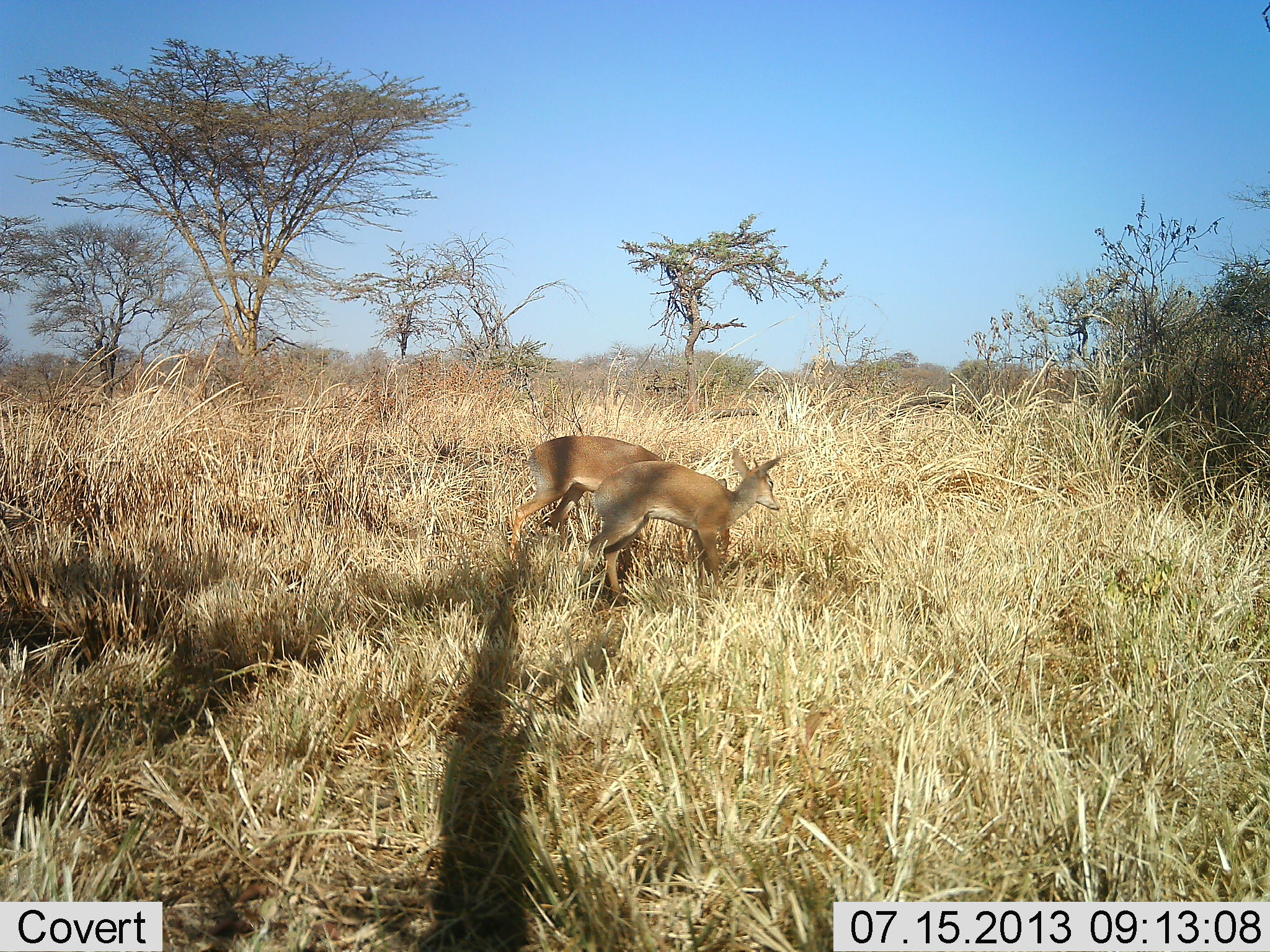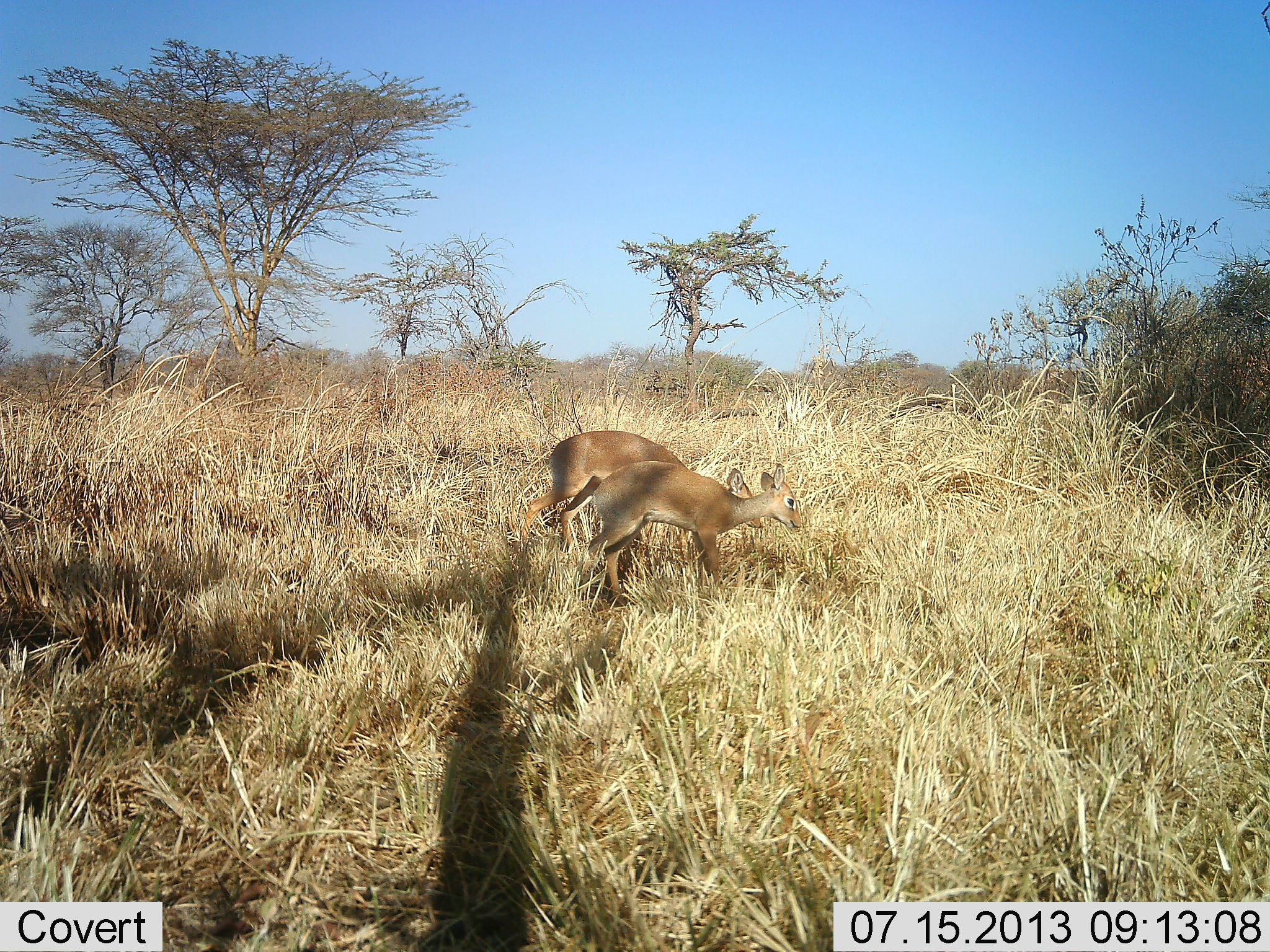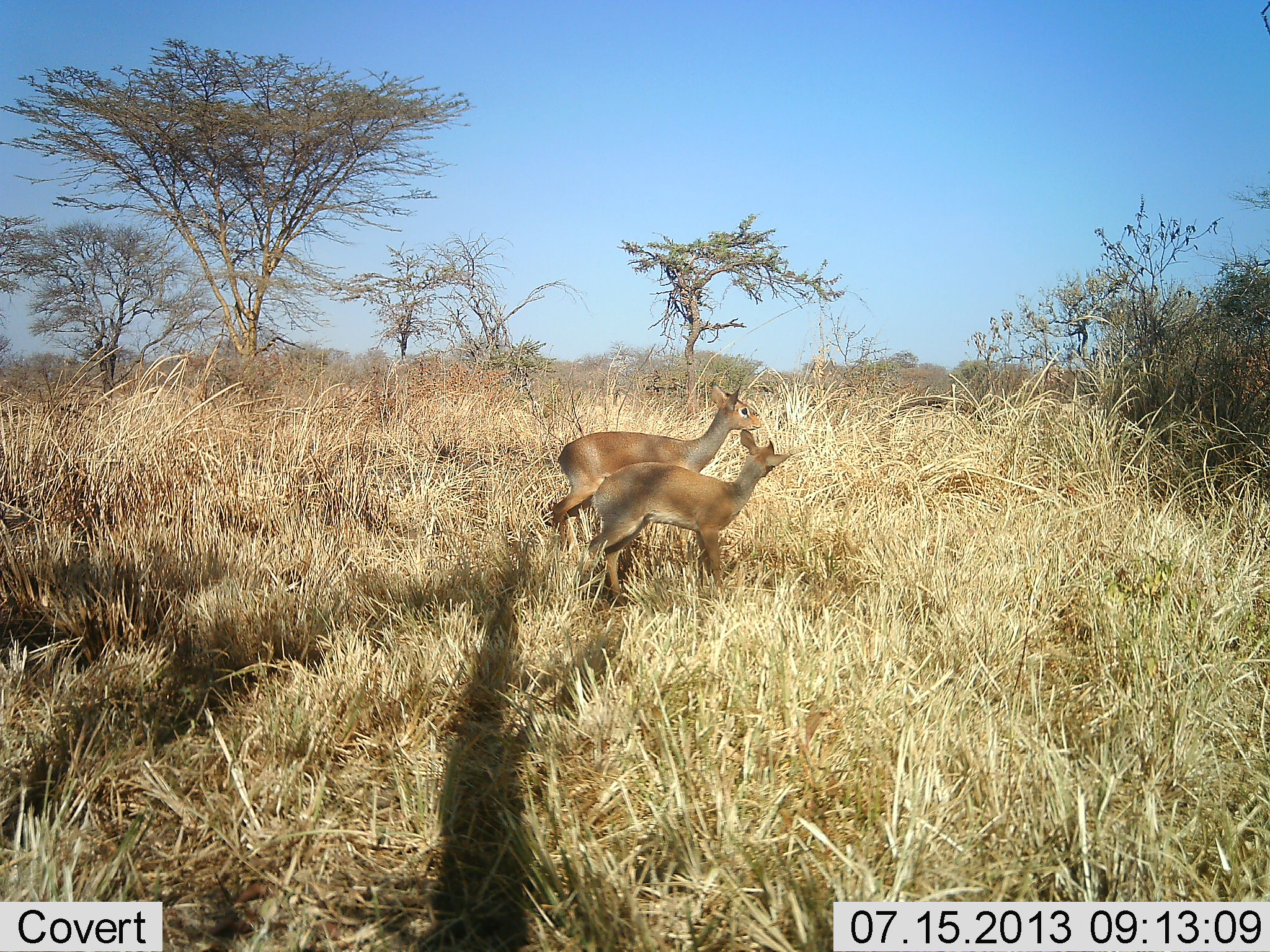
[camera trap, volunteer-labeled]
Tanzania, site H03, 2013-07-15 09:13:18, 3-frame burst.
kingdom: Animalia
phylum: Chordata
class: Mammalia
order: Artiodactyla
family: Bovidae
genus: Madoqua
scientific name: Madoqua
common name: dikdik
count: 2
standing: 67%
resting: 0%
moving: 12%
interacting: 21%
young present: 8%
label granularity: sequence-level